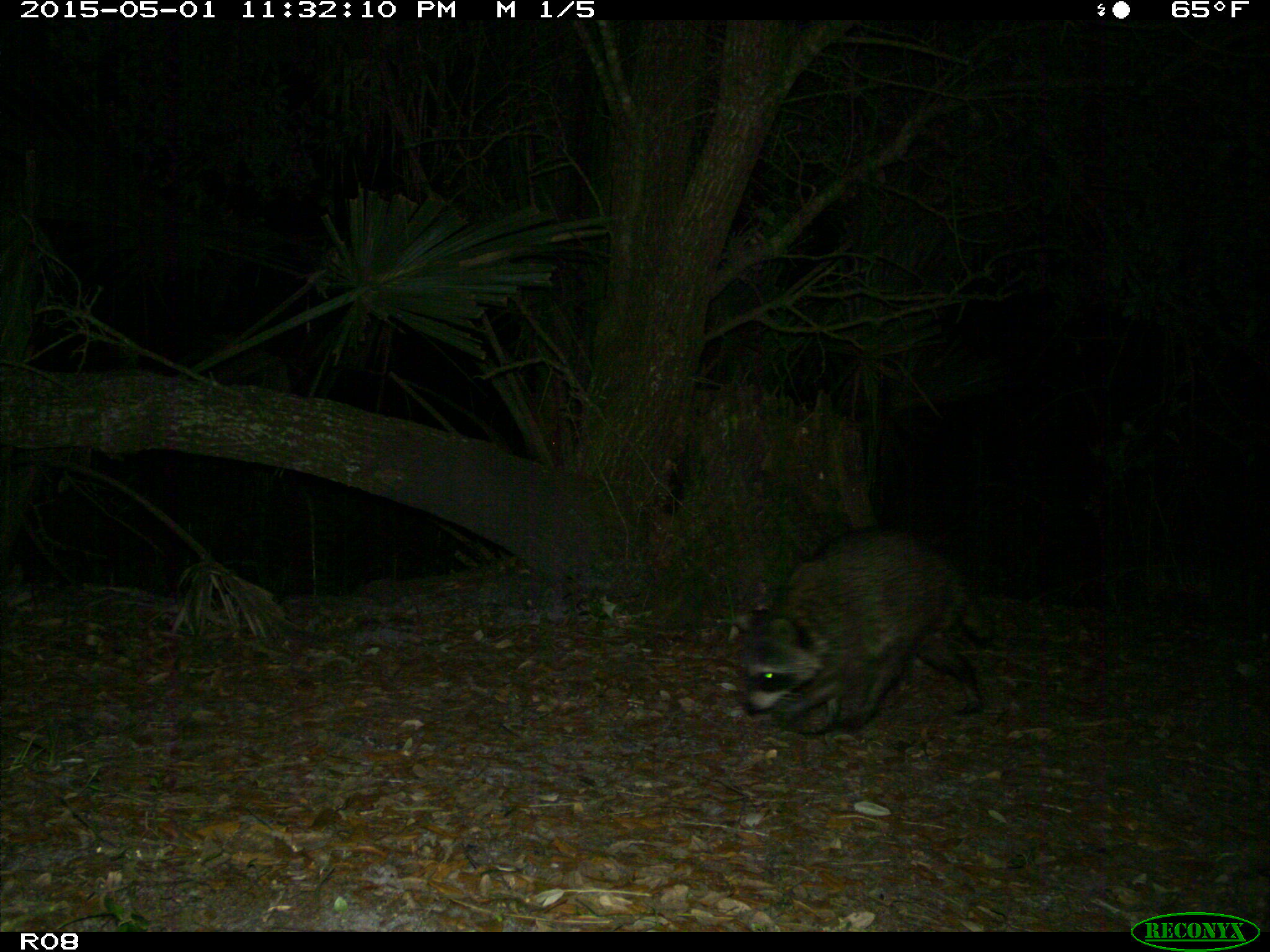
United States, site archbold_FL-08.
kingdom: Animalia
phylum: Chordata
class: Mammalia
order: Carnivora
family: Procyonidae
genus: Procyon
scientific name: Procyon lotor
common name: common raccoon